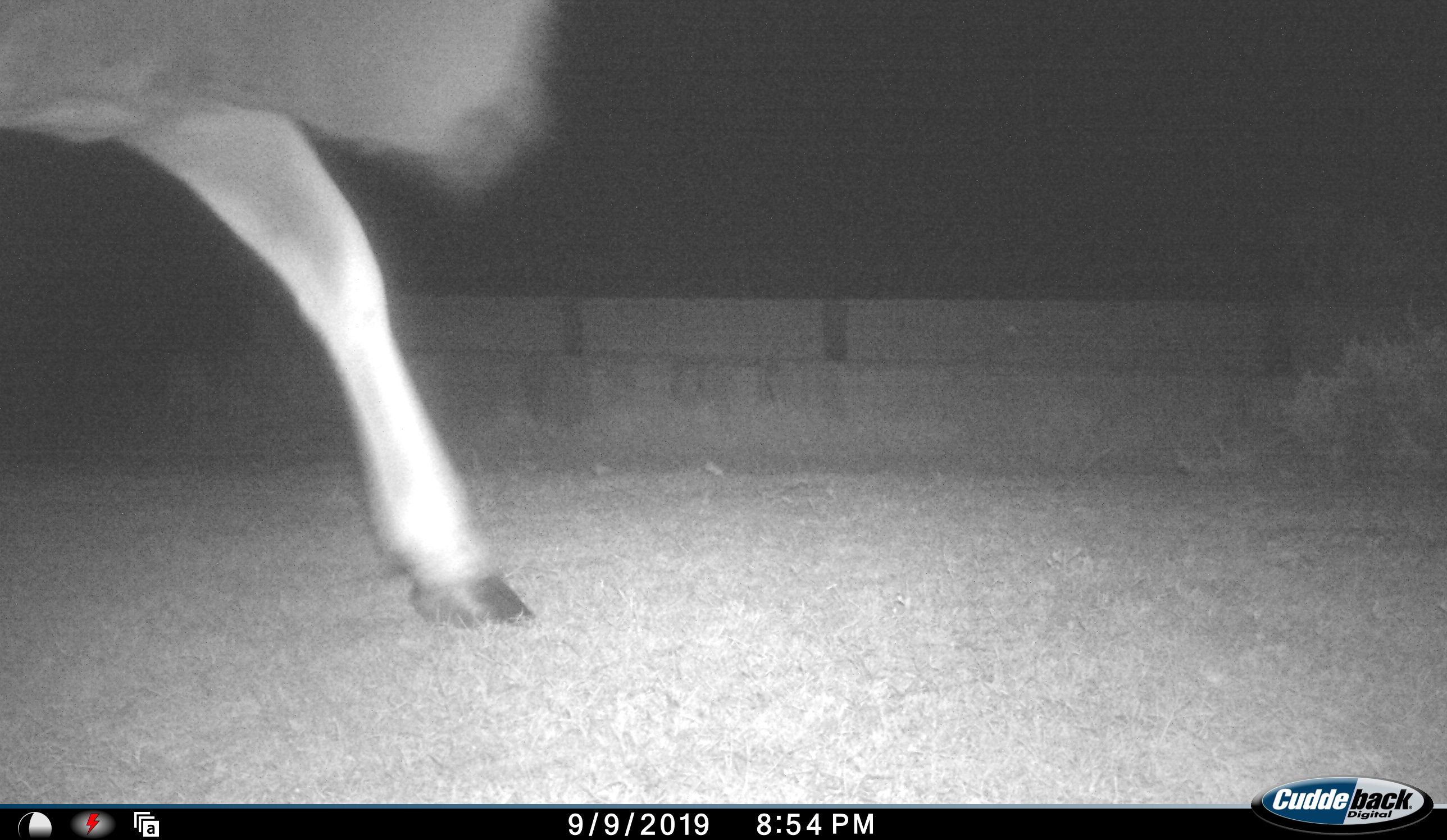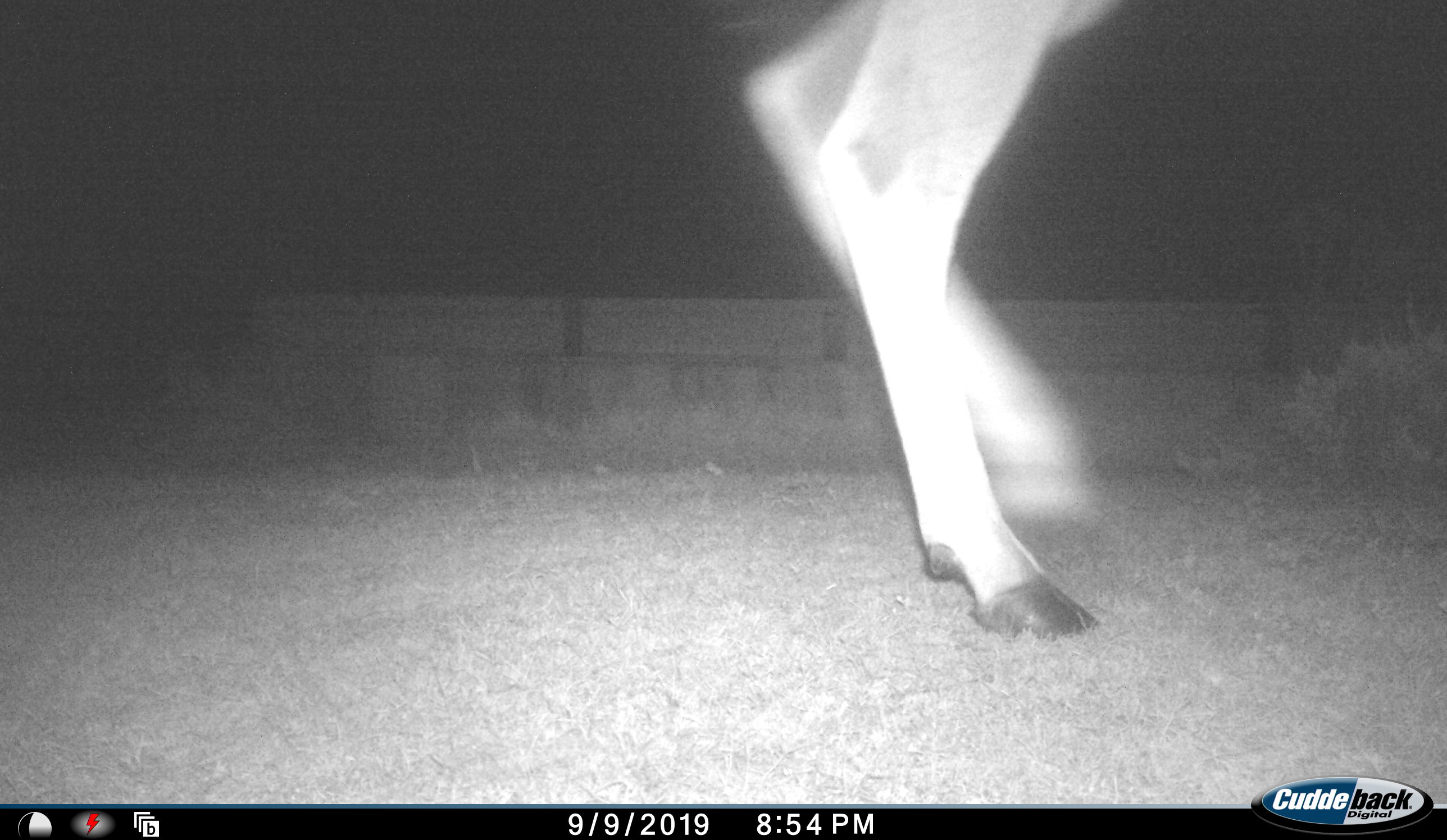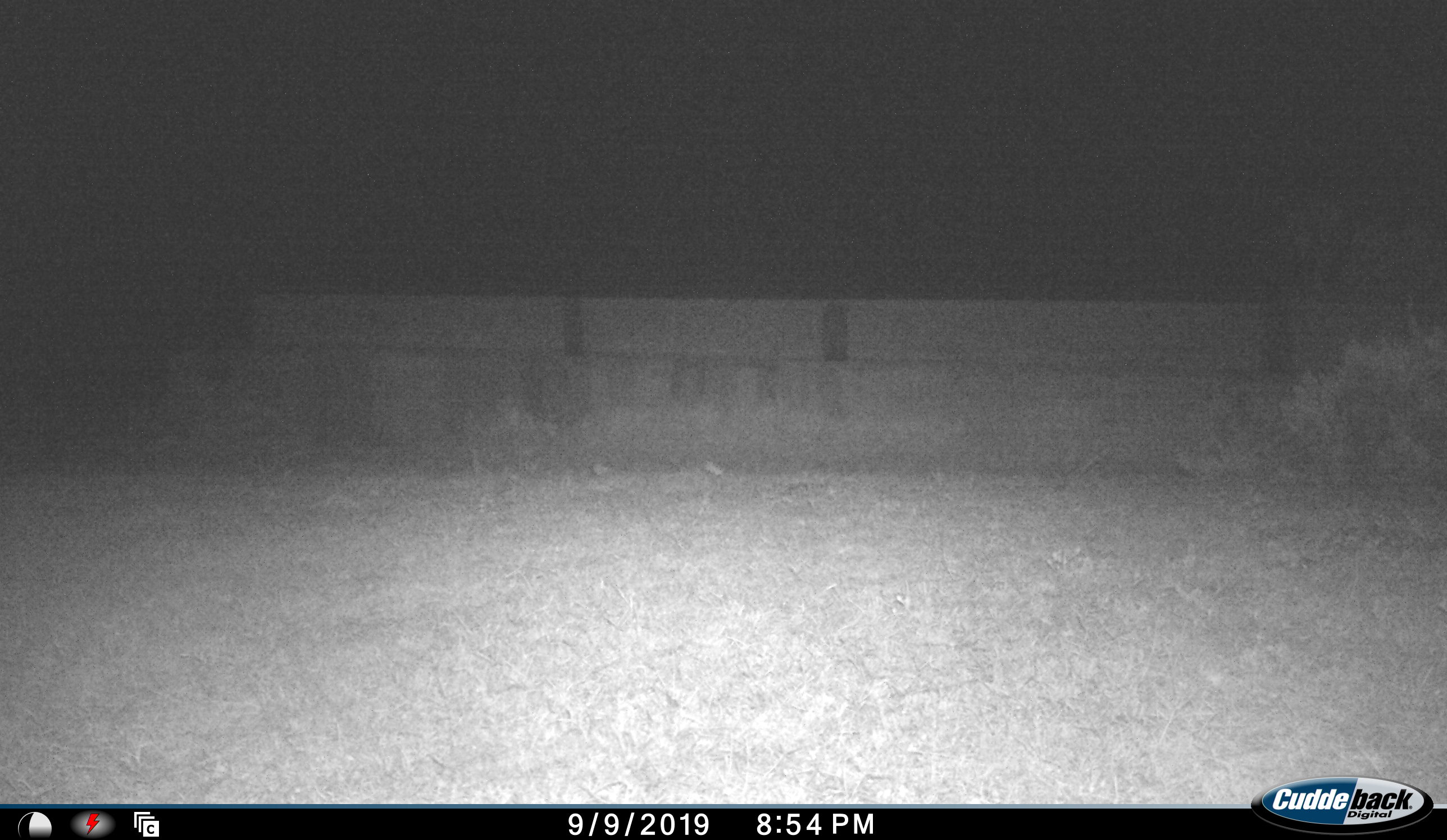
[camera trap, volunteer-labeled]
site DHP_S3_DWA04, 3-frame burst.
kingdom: Animalia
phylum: Chordata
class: Mammalia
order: Artiodactyla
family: Bovidae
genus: Tragelaphus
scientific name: Tragelaphus oryx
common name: eland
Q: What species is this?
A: Eland (Tragelaphus oryx).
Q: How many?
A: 1.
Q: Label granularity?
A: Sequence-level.